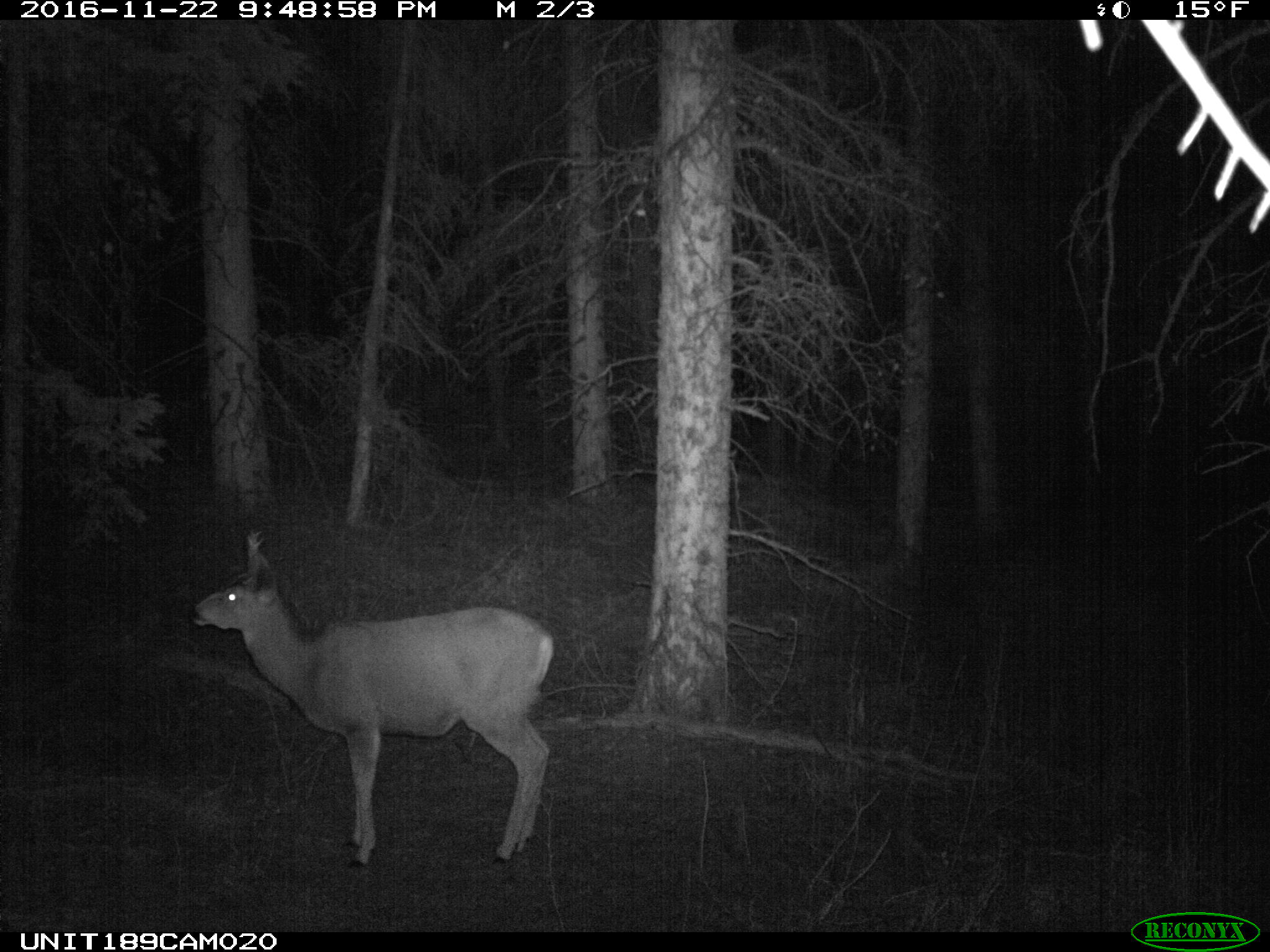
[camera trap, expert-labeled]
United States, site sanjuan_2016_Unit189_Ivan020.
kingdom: Animalia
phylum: Chordata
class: Mammalia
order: Artiodactyla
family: Cervidae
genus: Odocoileus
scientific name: Odocoileus hemionus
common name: mule deer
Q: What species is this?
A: Odocoileus hemionus (mule deer).